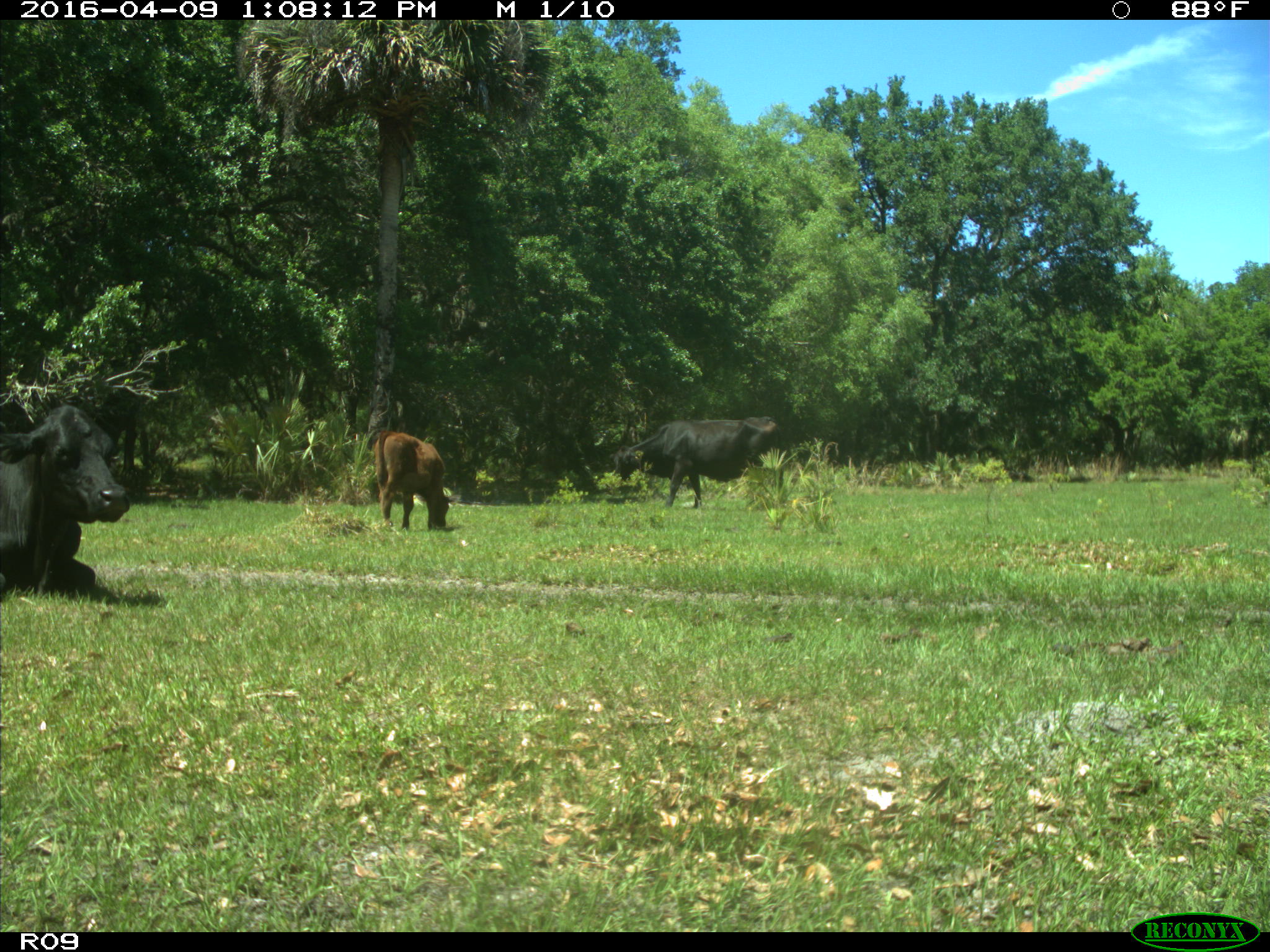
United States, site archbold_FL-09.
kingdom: Animalia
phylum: Chordata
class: Mammalia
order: Artiodactyla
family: Bovidae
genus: Bos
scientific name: Bos taurus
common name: domestic cow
Bos taurus (domestic cow).